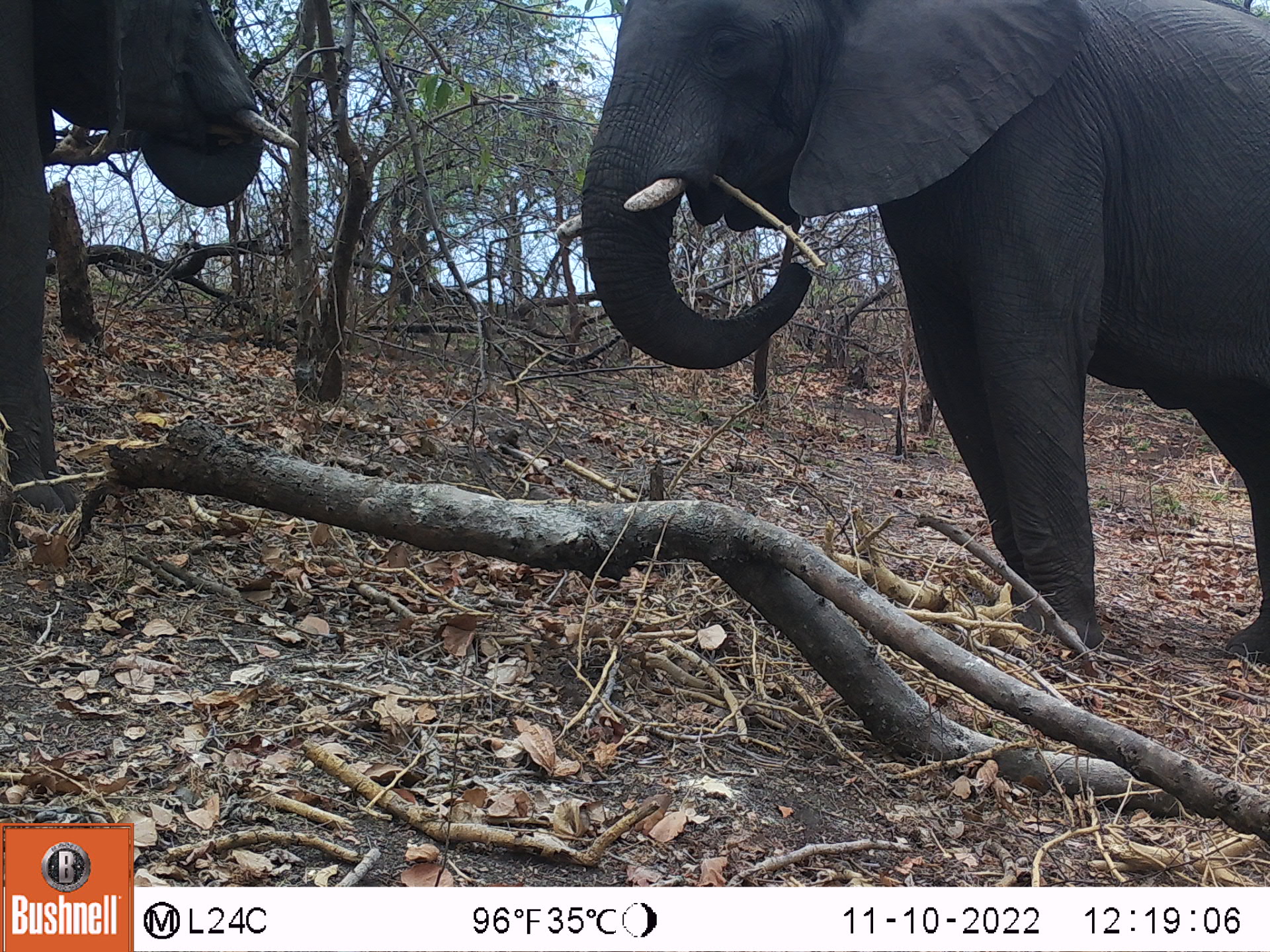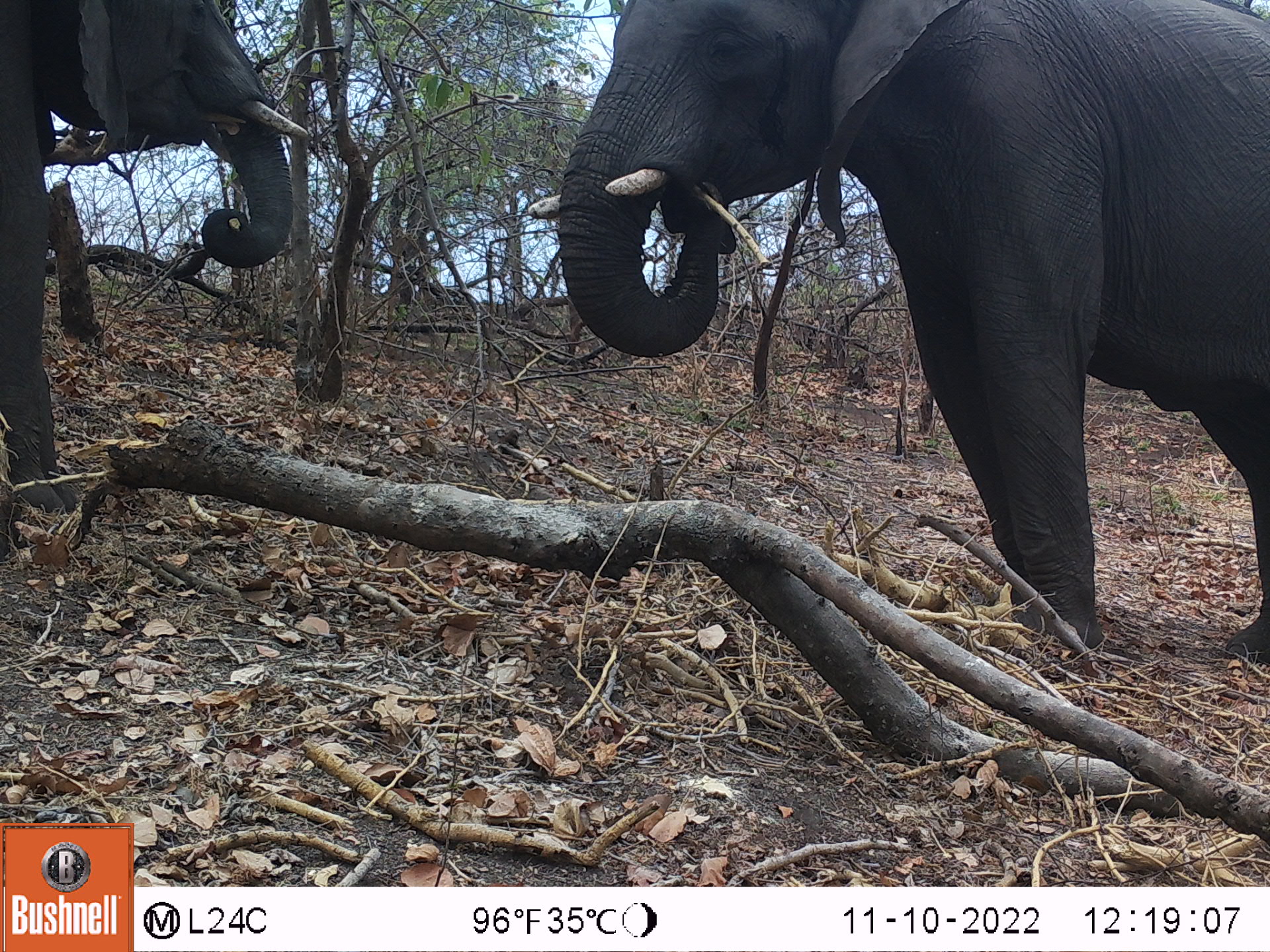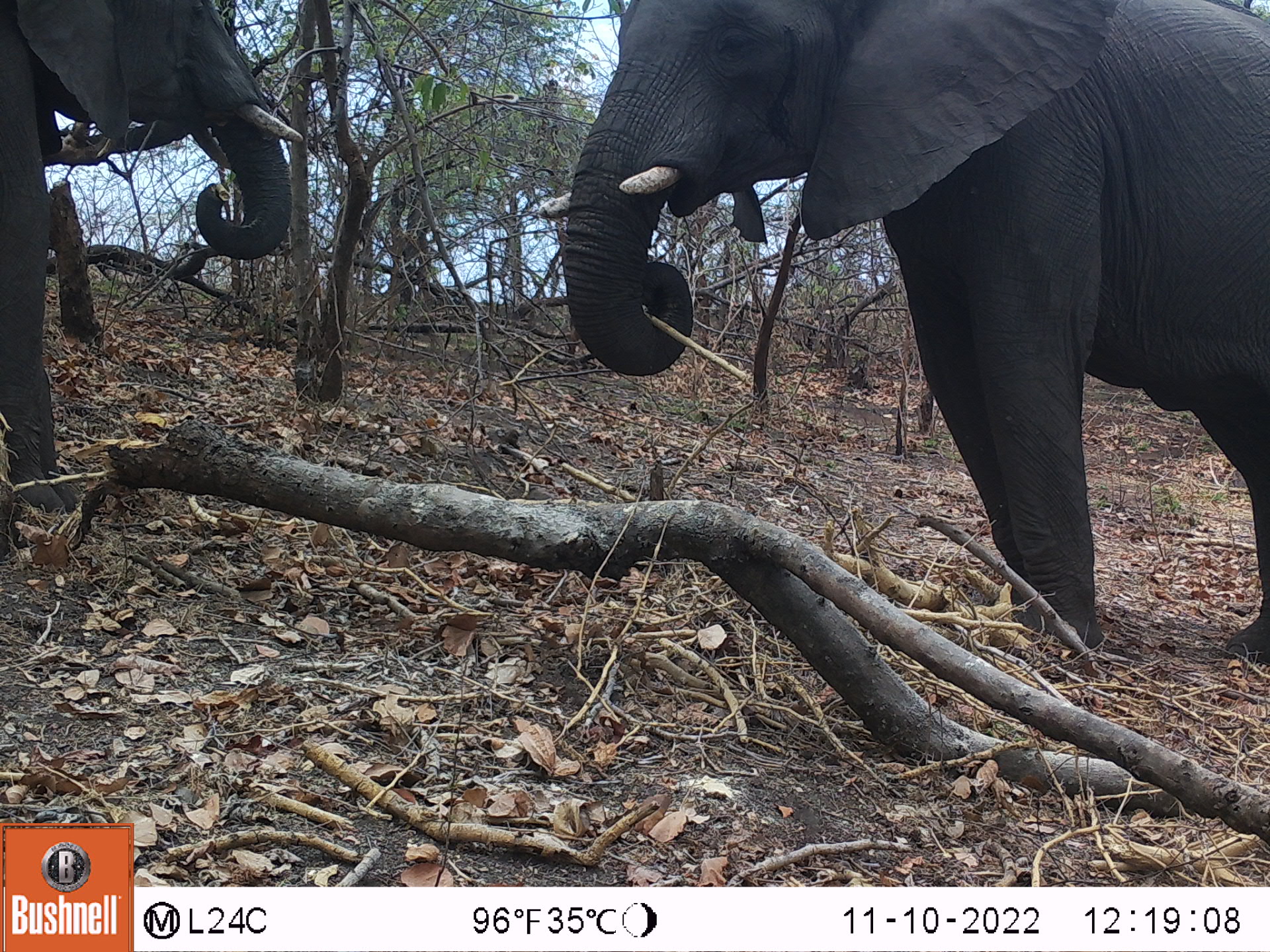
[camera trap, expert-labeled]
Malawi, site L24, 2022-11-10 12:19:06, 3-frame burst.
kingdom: Animalia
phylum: Chordata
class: Mammalia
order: Proboscidea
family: Elephantidae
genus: Loxodonta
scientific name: Loxodonta africana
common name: african savanna elephant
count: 2